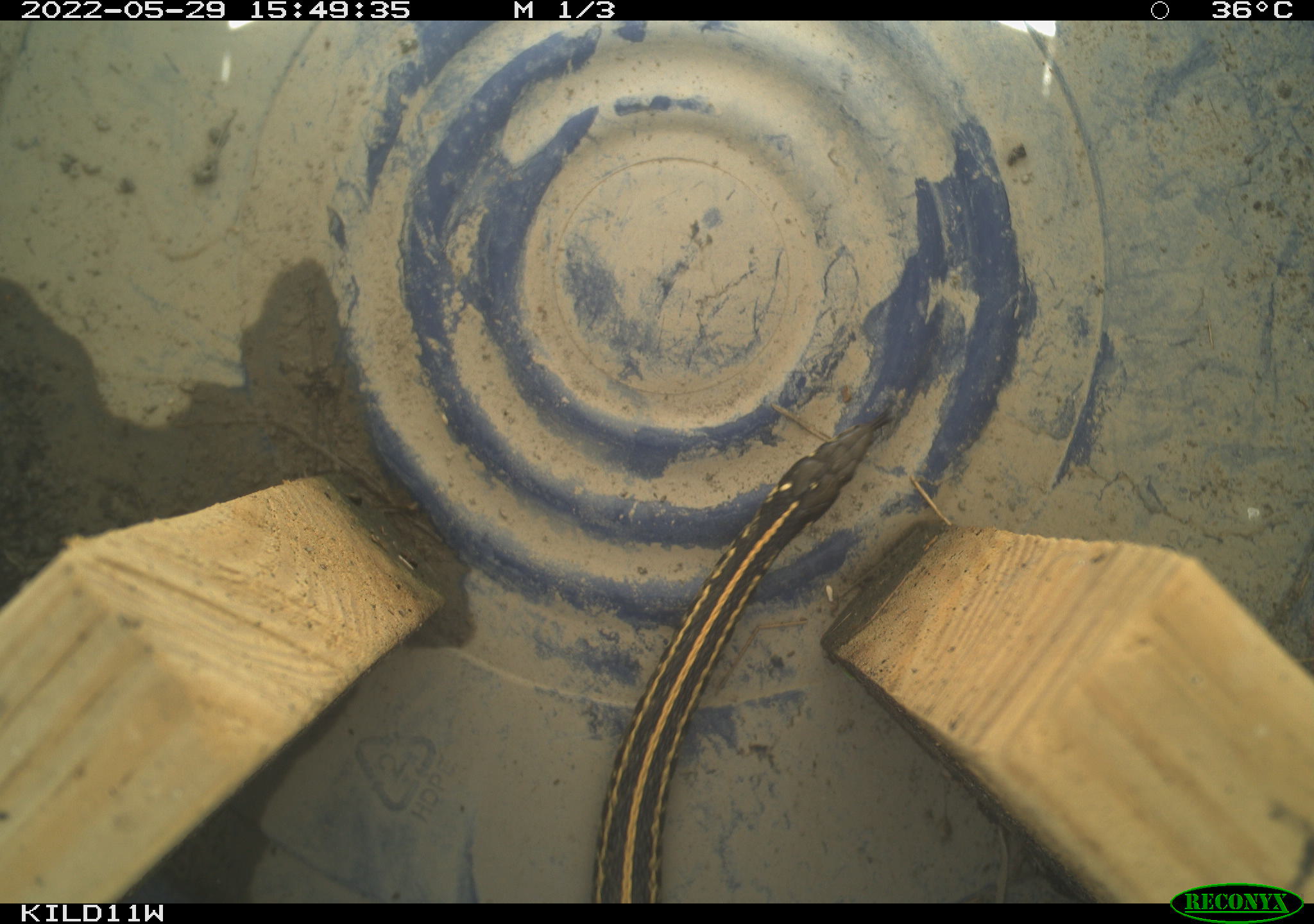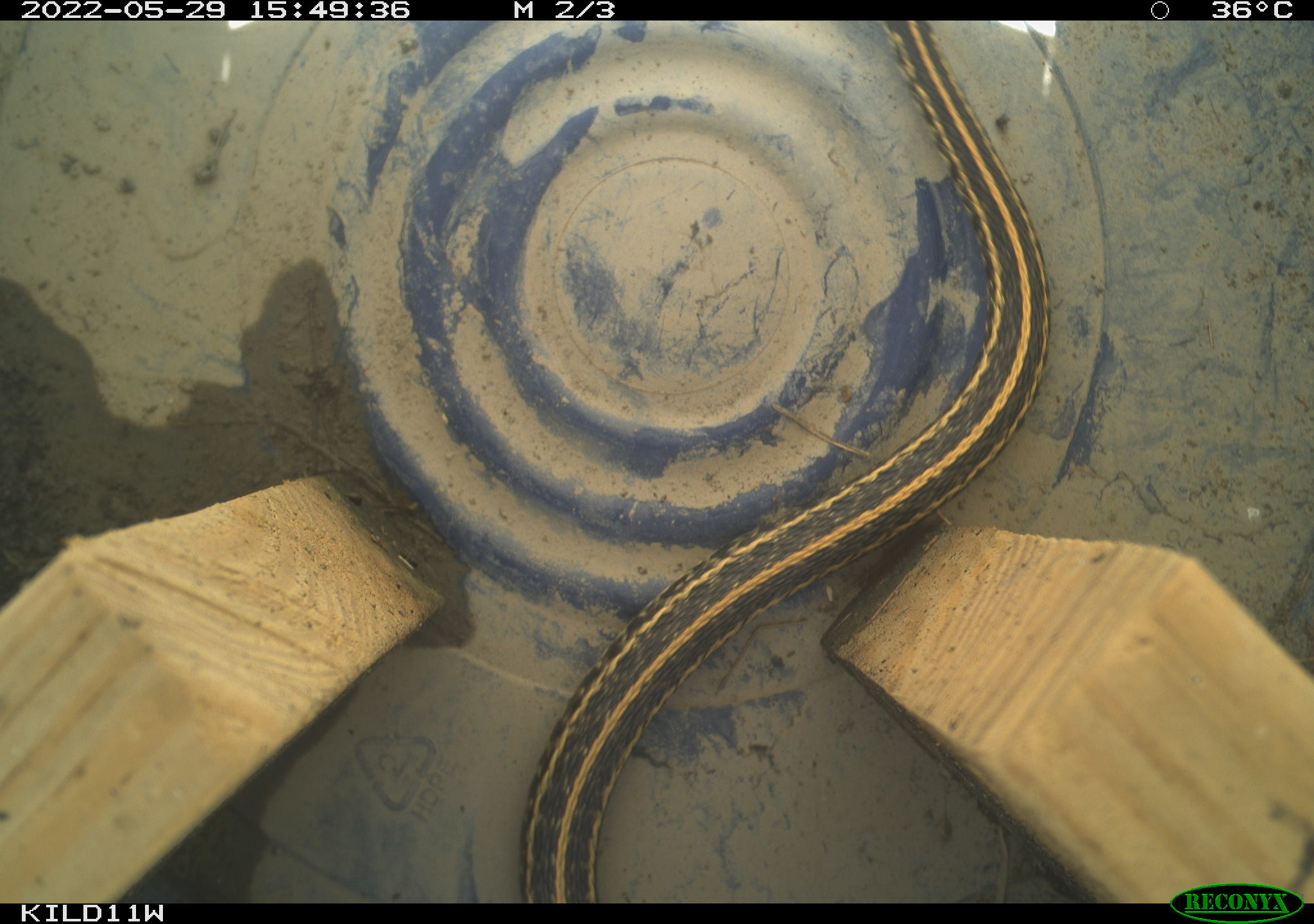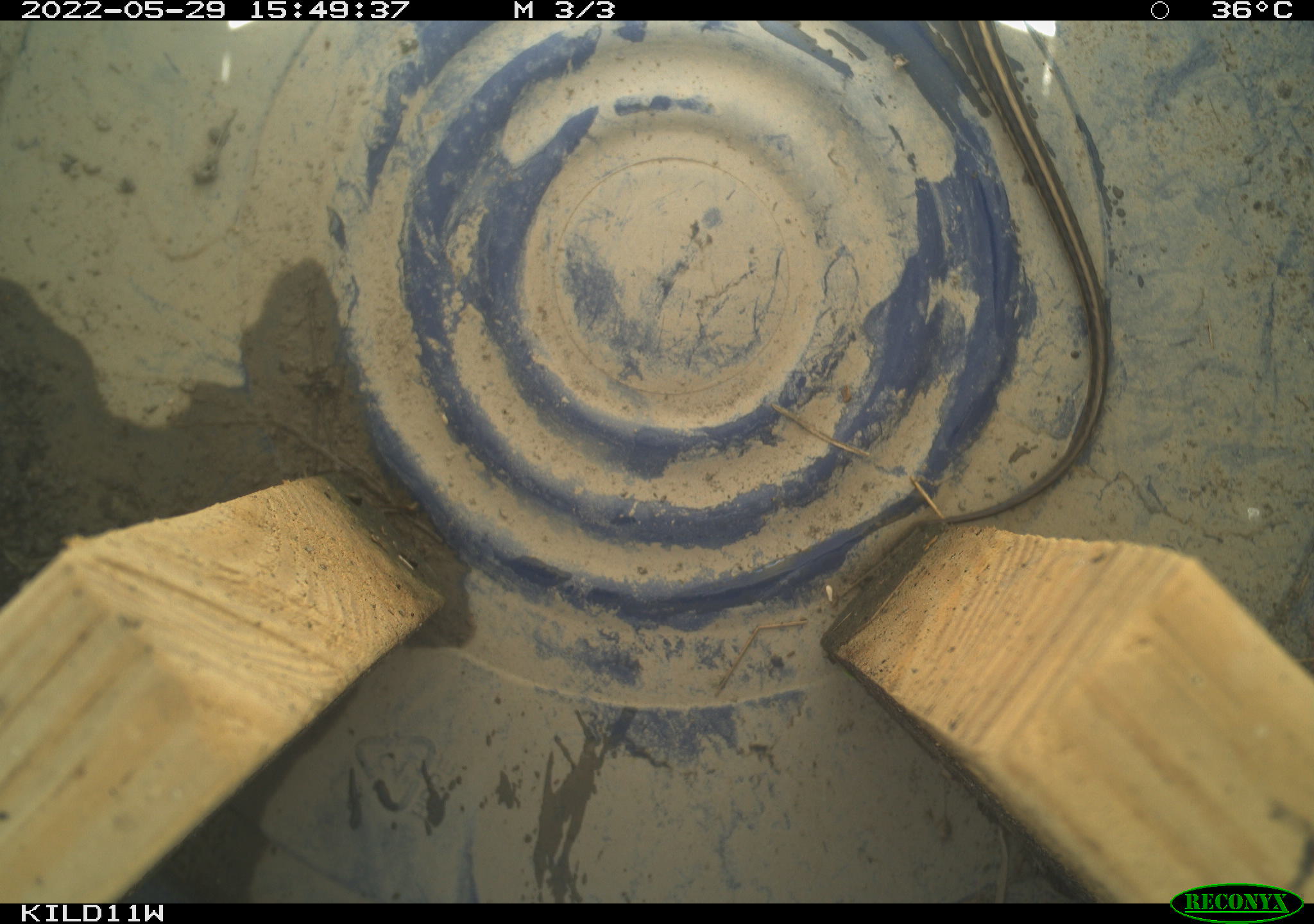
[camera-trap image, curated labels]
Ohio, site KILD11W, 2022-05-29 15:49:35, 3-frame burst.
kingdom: Animalia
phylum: Chordata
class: Reptilia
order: Squamata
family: Colubridae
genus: Thamnophis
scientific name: Thamnophis radix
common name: plains gartersnake